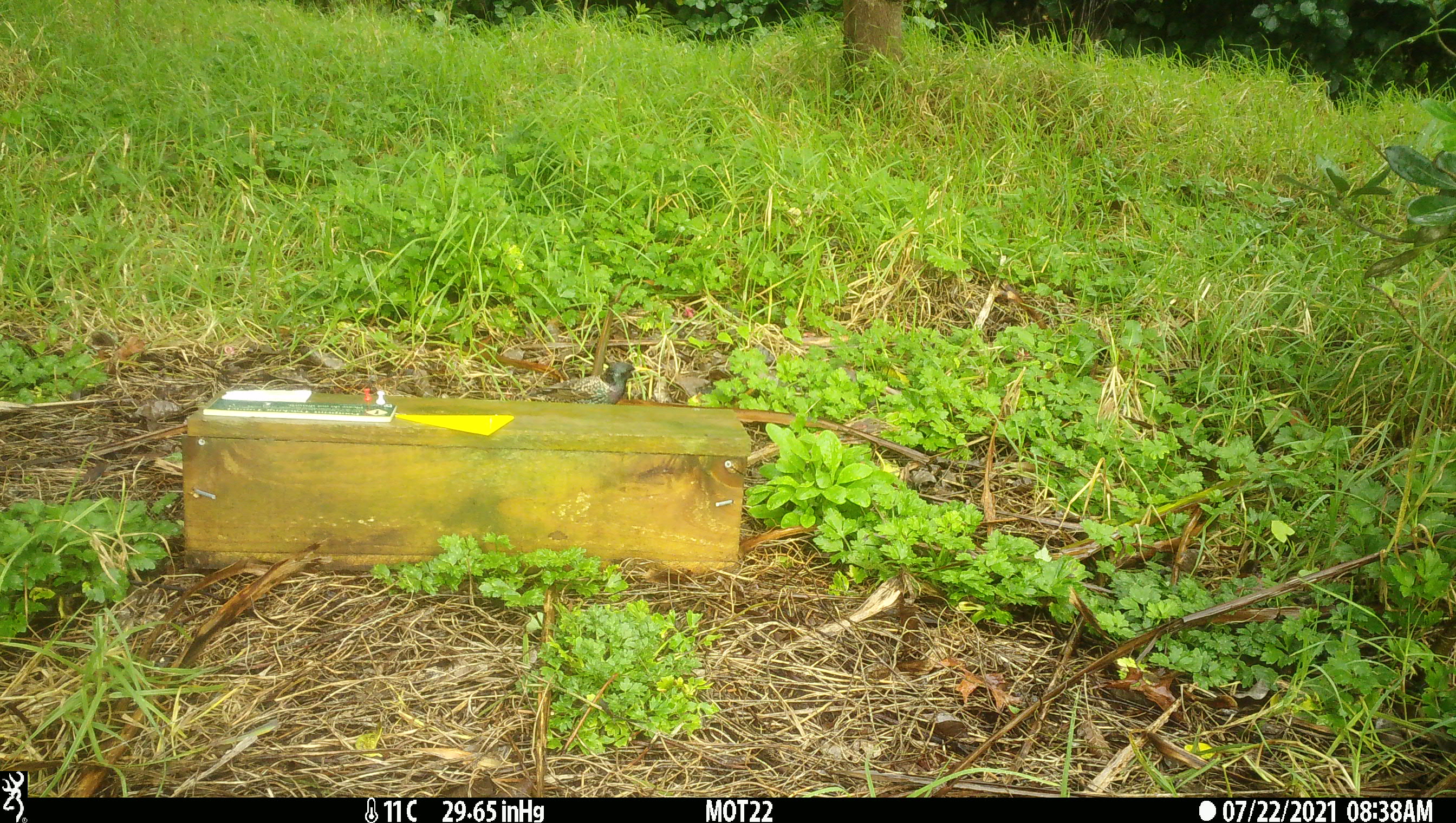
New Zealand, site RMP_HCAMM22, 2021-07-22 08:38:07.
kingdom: Animalia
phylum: Chordata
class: Aves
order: Passeriformes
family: Sturnidae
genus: Sturnus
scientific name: Sturnus vulgaris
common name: european starling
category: starling